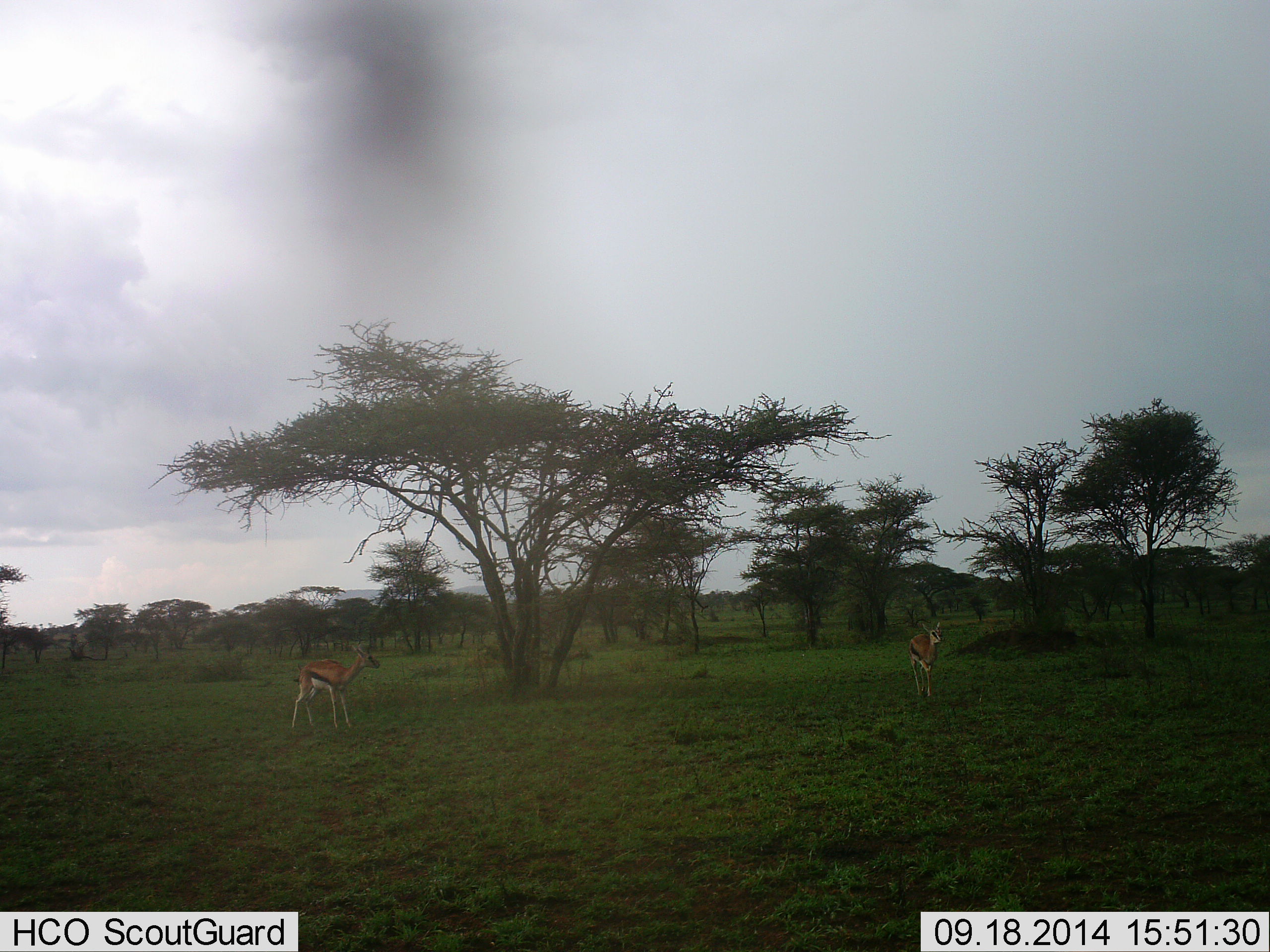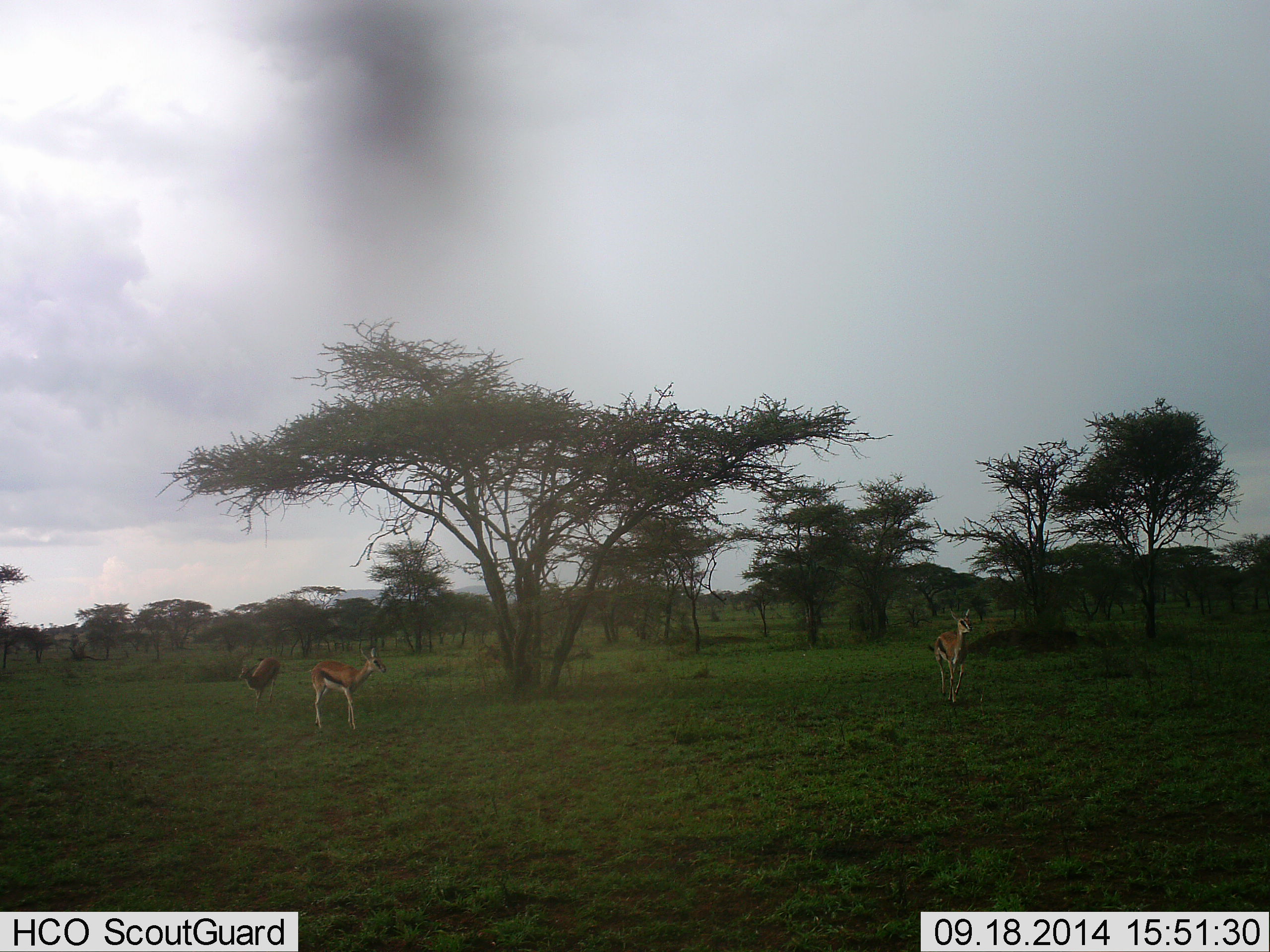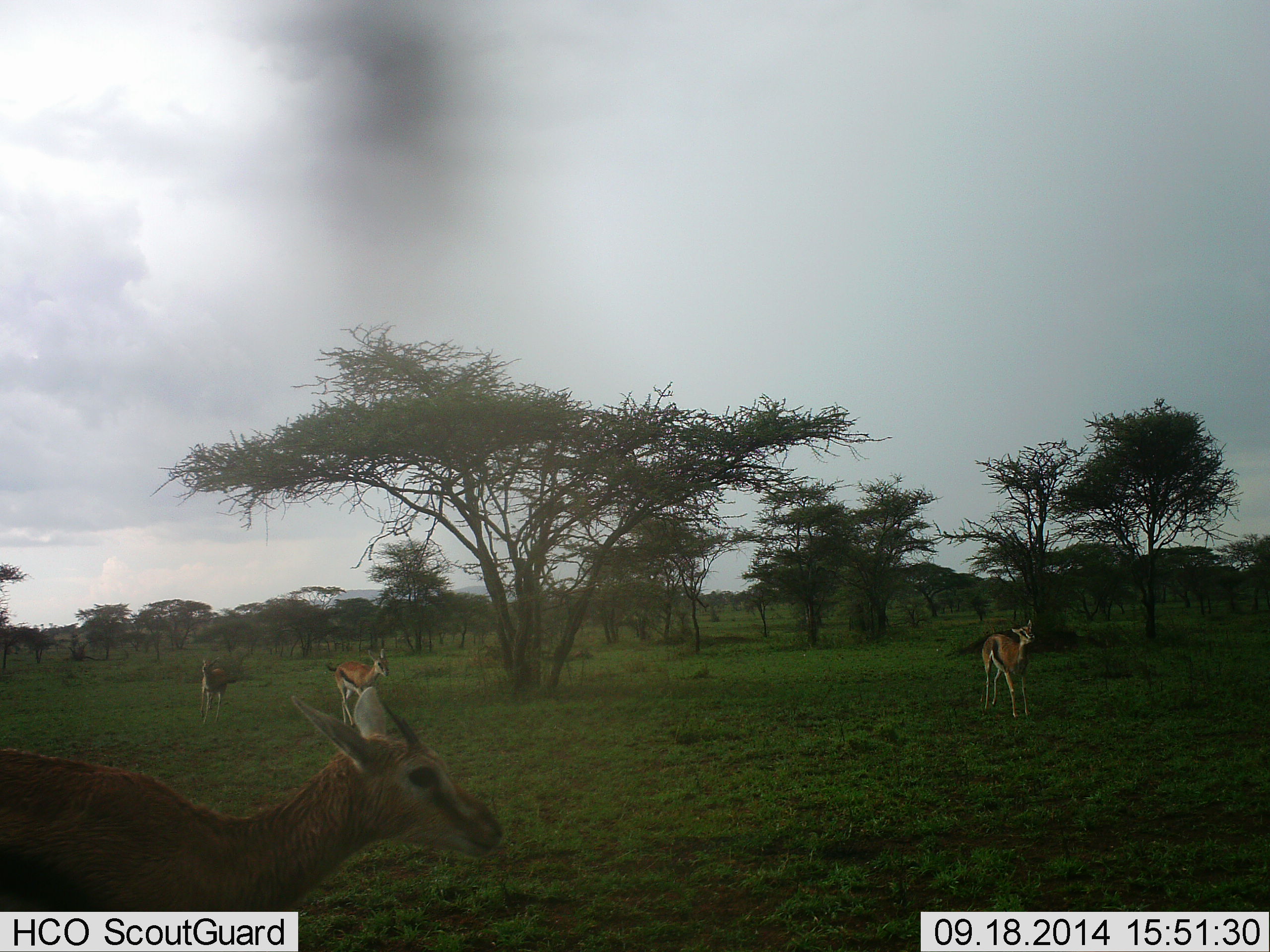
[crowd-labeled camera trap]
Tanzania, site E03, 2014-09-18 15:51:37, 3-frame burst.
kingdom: Animalia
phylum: Chordata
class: Mammalia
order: Artiodactyla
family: Bovidae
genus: Eudorcas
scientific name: Eudorcas thomsonii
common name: thomson's gazelle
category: gazellethomsons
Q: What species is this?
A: Gazellethomsons (thomson's gazelle) (Eudorcas thomsonii).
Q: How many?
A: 4.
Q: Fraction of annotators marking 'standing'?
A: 30%.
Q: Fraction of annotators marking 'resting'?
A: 0%.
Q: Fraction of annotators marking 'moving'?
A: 90%.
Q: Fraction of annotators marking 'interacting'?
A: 0%.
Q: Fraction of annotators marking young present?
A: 0%.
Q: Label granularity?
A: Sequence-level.